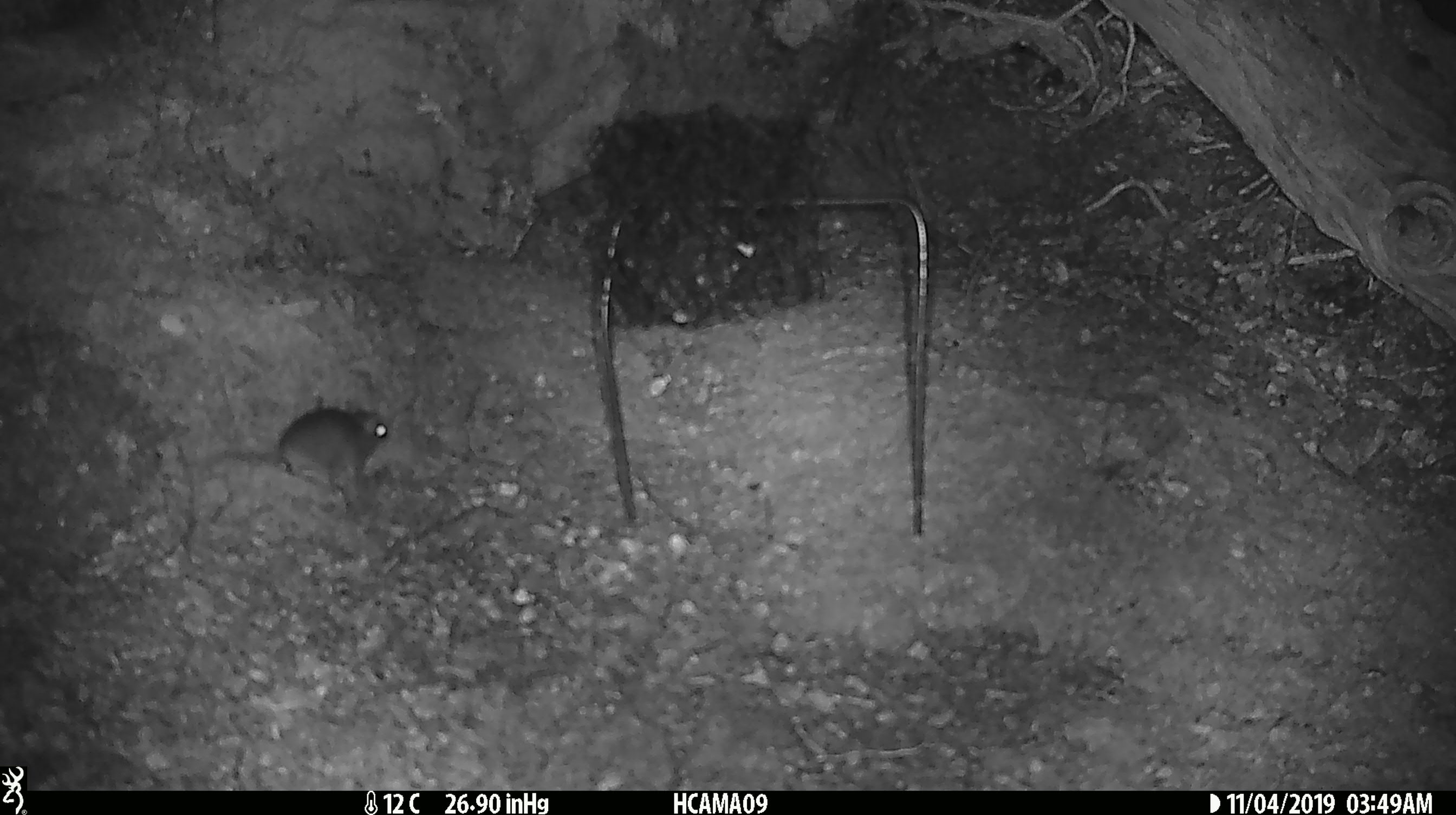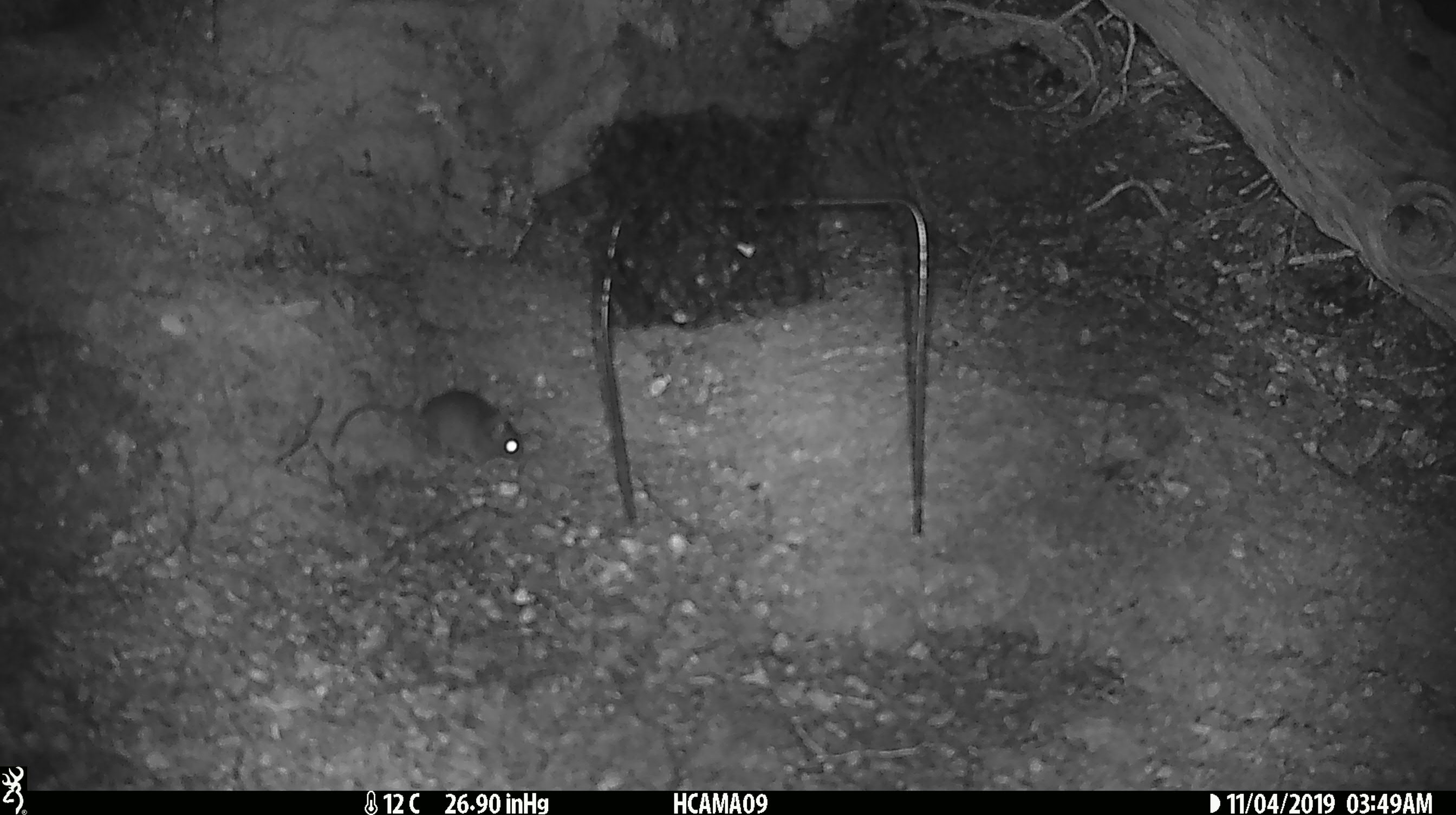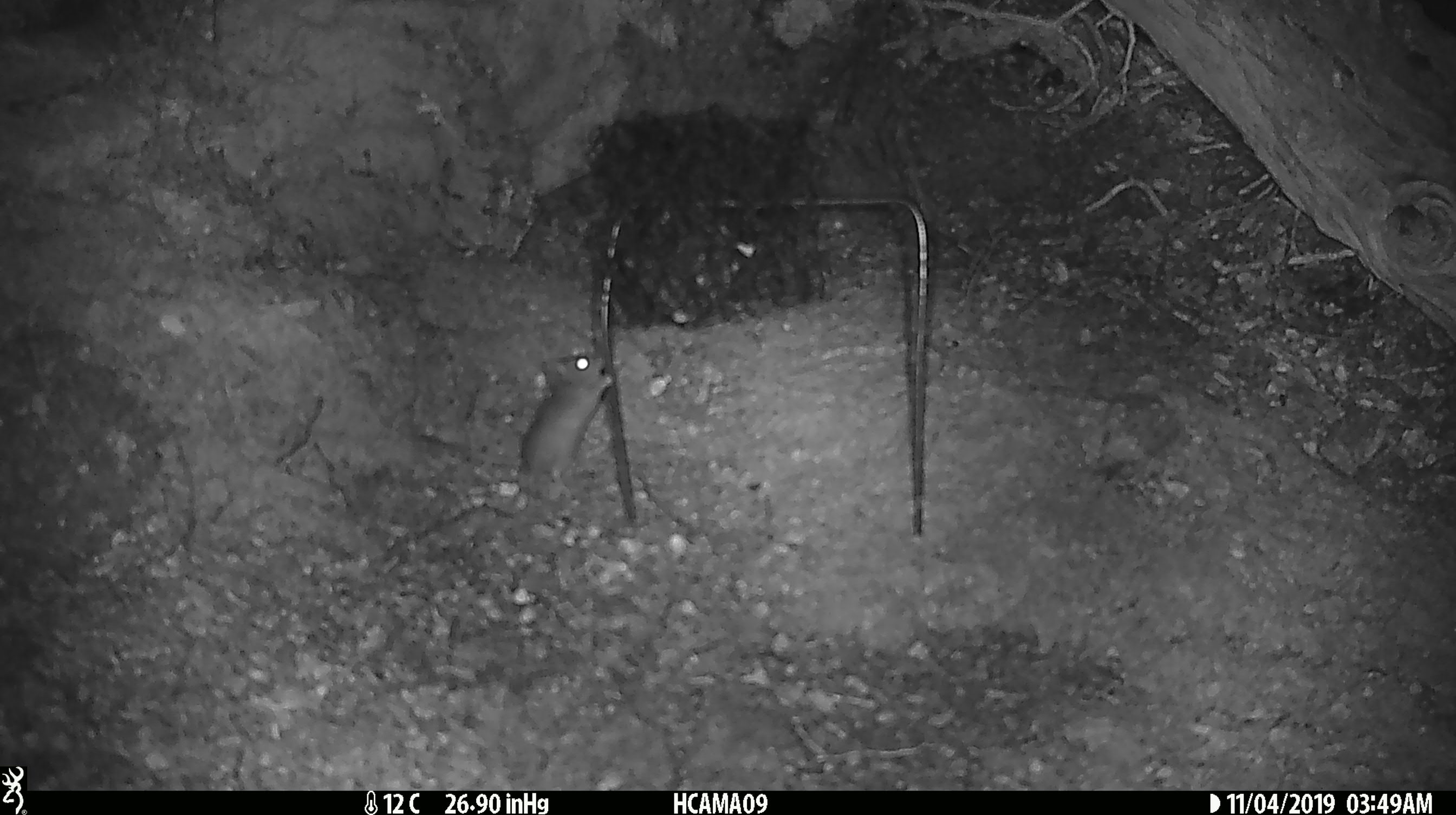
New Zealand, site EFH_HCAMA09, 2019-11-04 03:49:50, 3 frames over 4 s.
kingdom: Animalia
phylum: Chordata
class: Mammalia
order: Rodentia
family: Muridae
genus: Mus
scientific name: Mus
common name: mouse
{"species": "mouse (Mus)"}